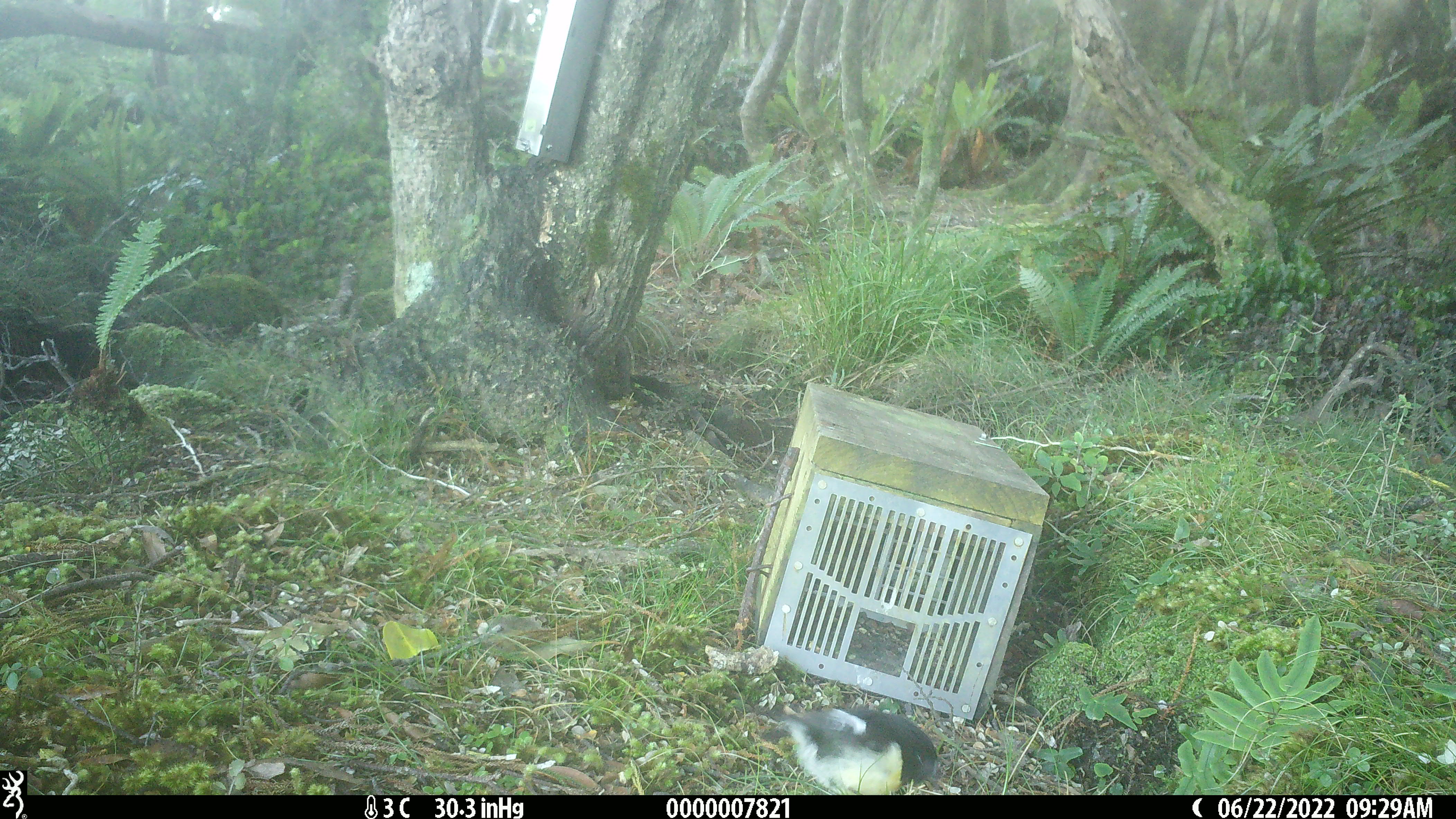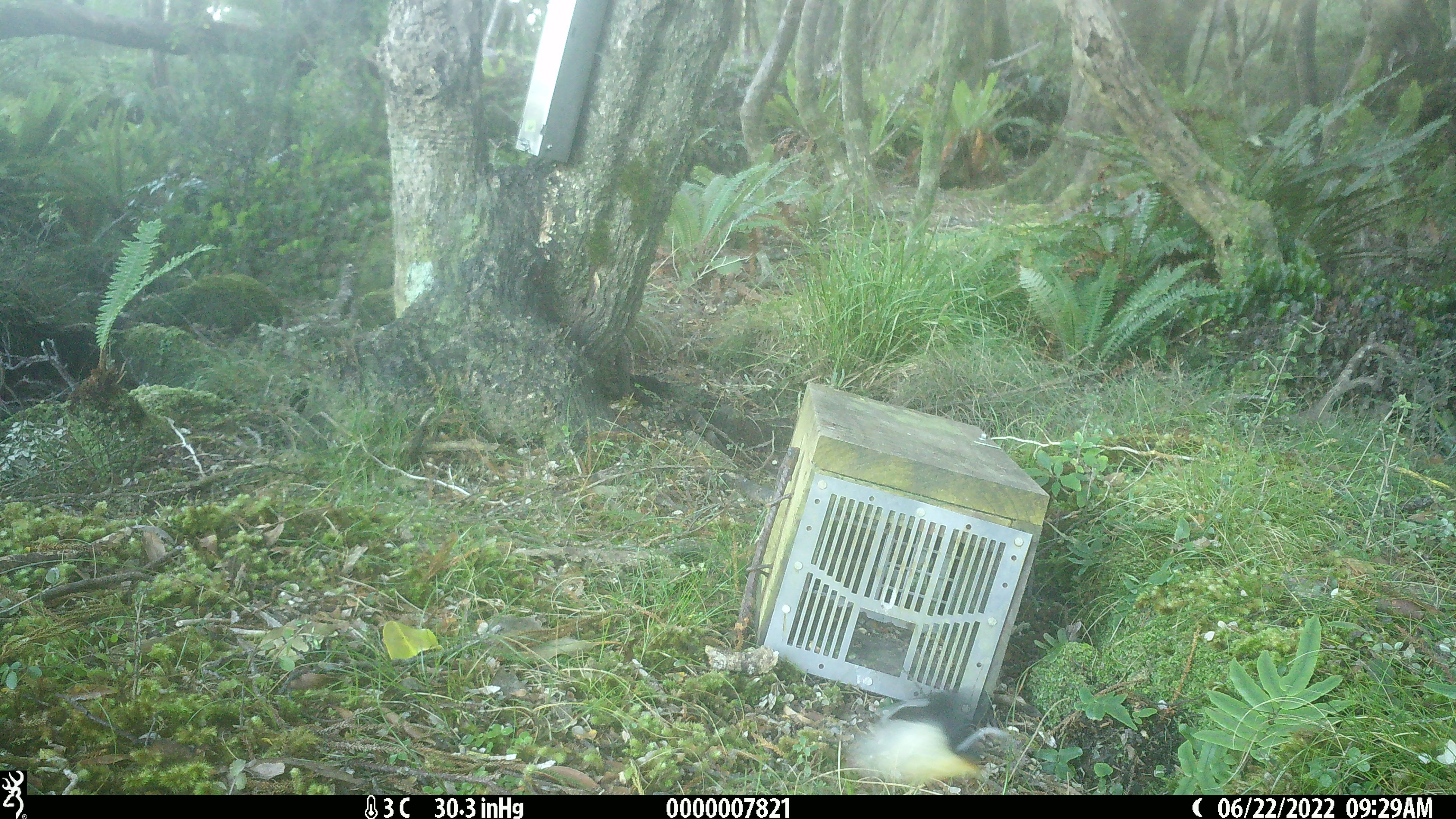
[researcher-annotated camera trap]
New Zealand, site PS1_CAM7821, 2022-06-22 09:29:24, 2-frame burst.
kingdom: Animalia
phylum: Chordata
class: Aves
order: Passeriformes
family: Petroicidae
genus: Petroica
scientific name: Petroica macrocephala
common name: tomtit